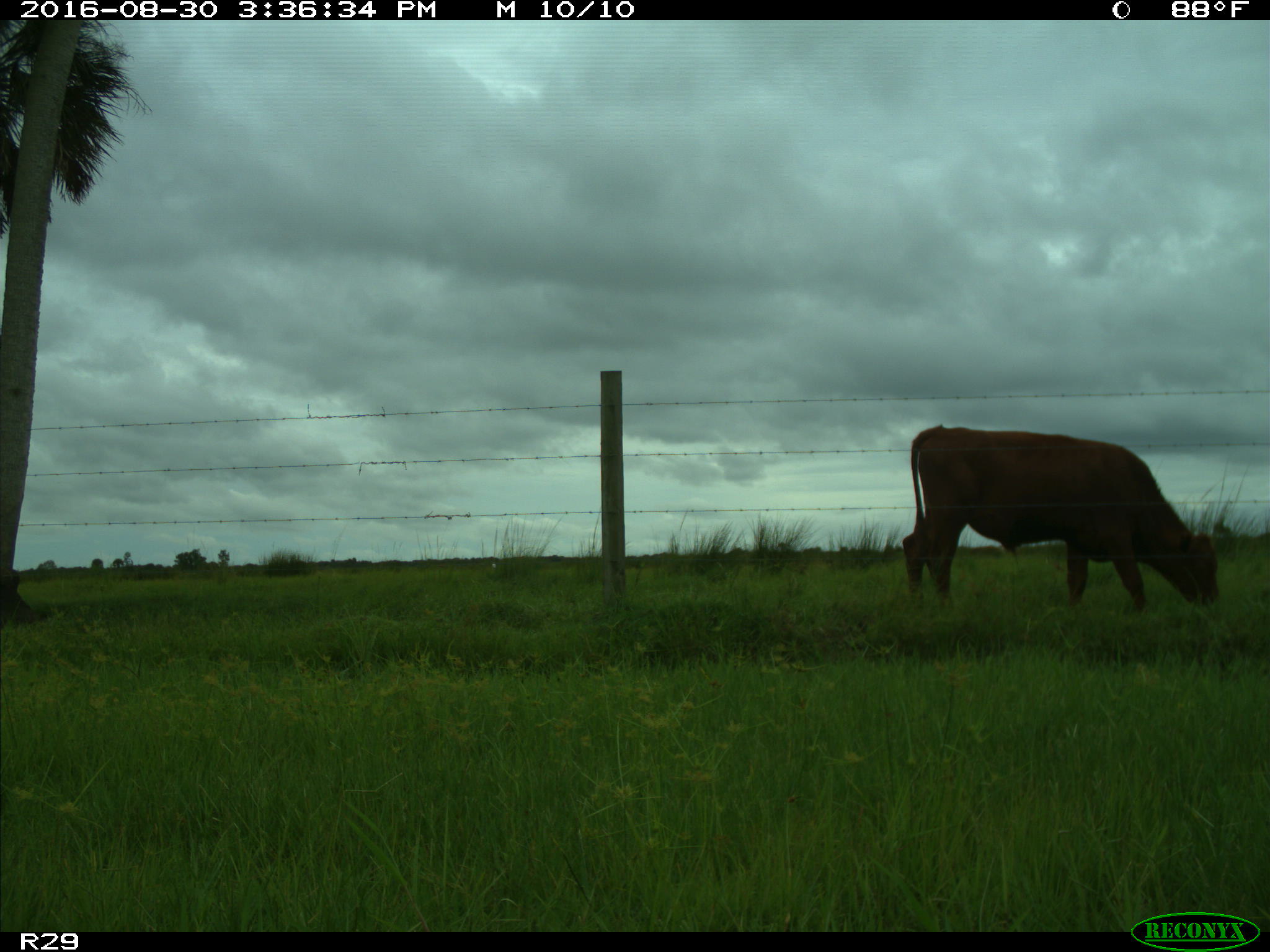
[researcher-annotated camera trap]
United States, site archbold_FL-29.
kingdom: Animalia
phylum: Chordata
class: Mammalia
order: Artiodactyla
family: Bovidae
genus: Bos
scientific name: Bos taurus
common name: domestic cow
Bos taurus (domestic cow).